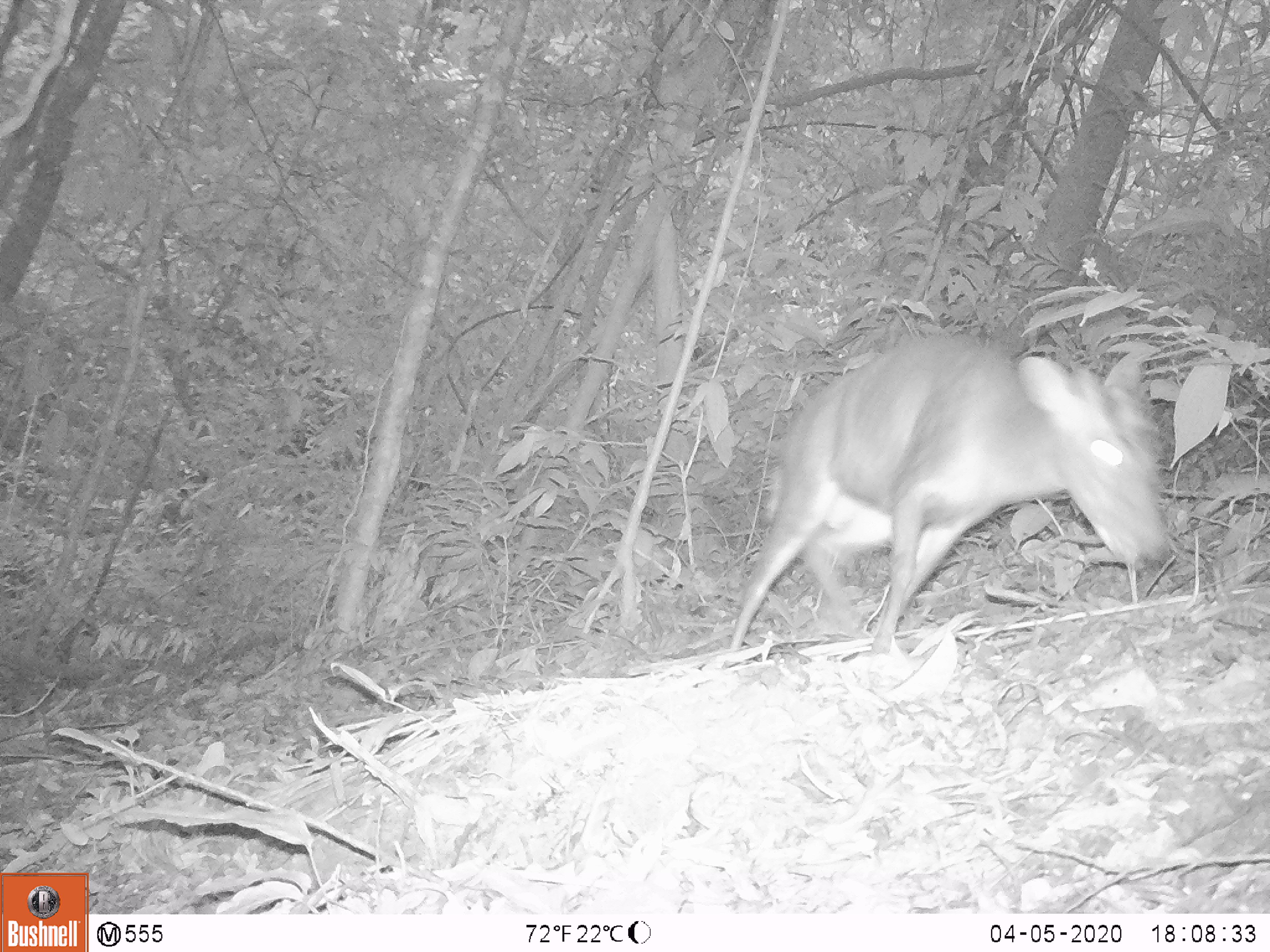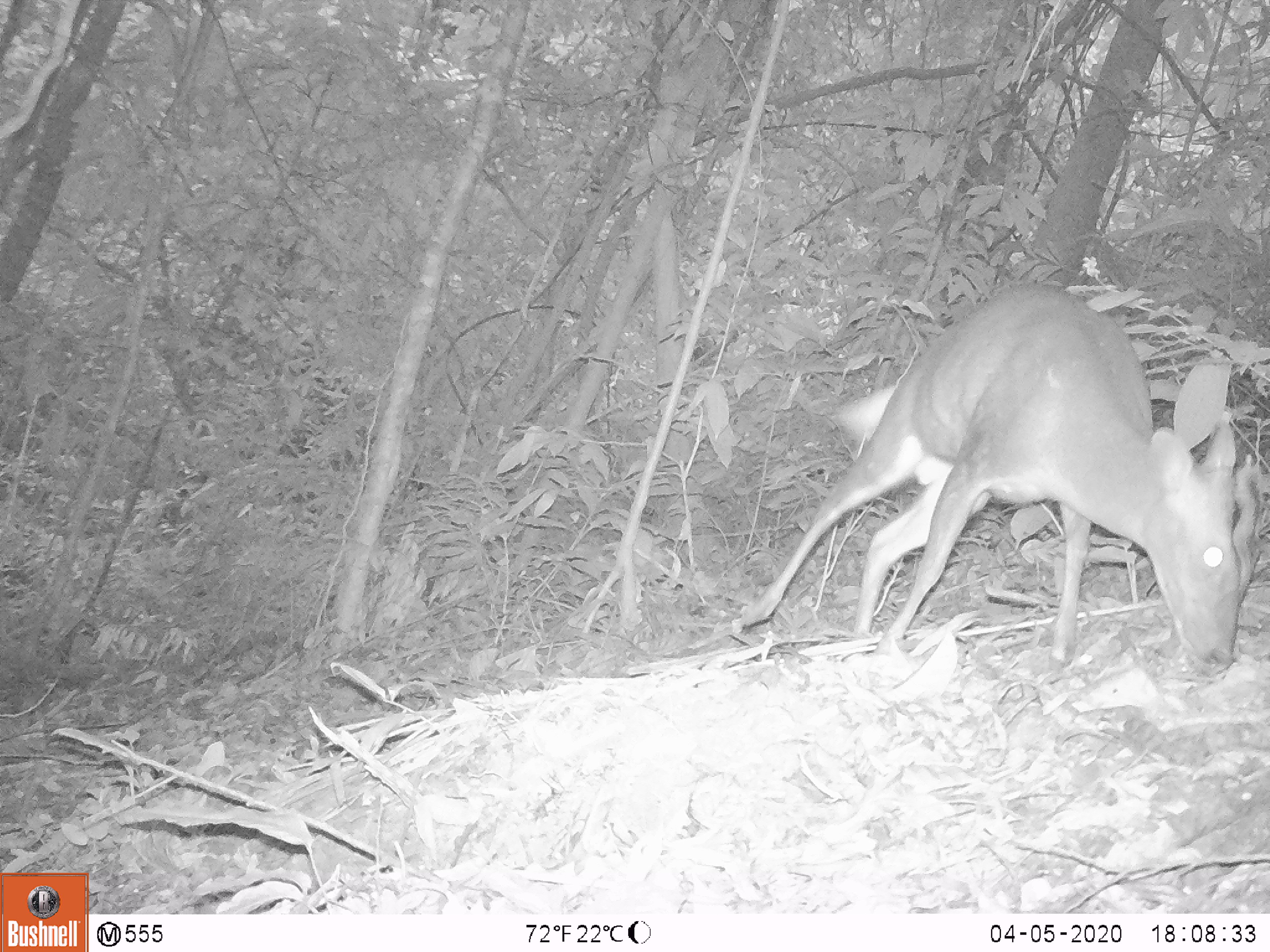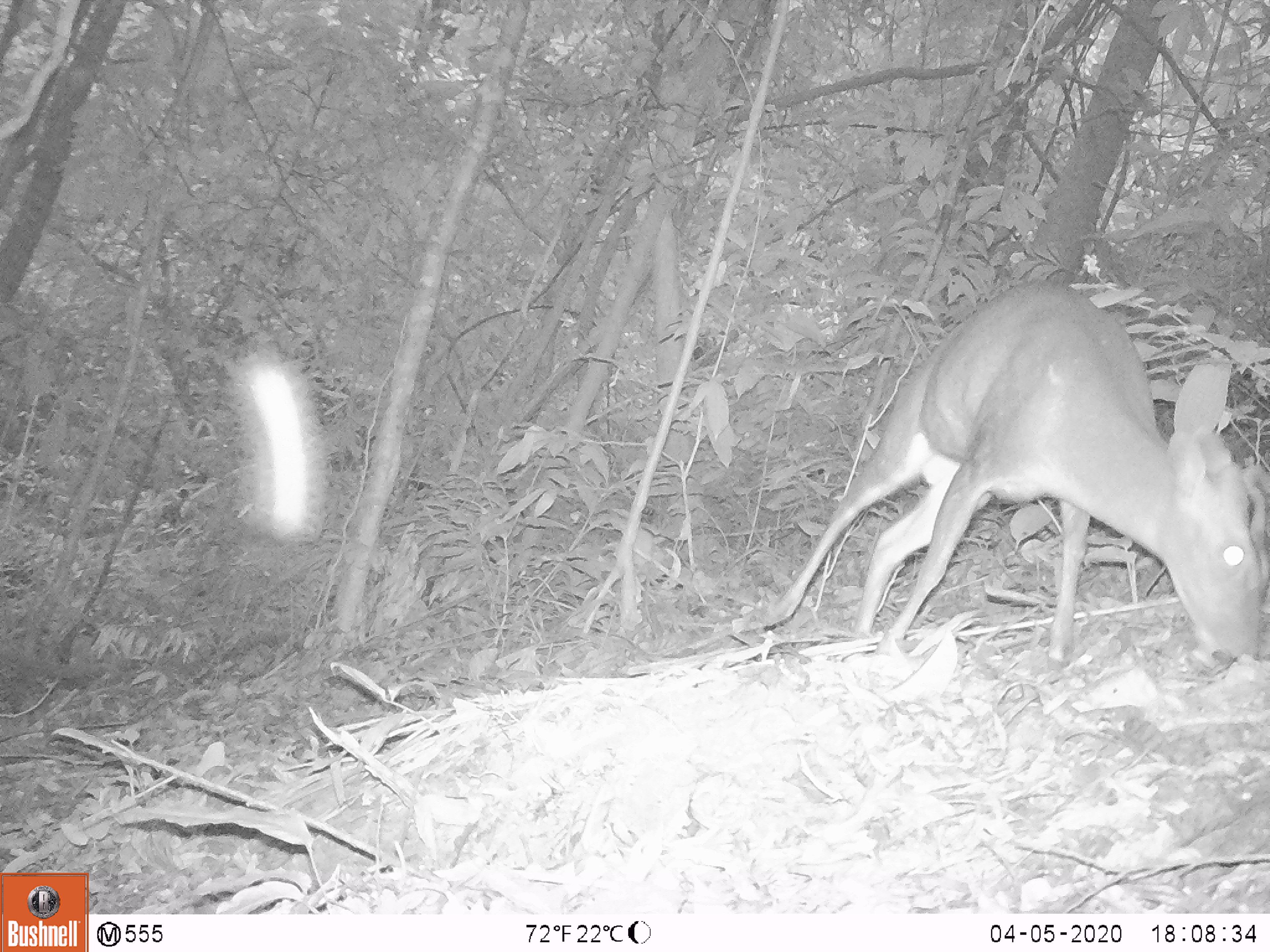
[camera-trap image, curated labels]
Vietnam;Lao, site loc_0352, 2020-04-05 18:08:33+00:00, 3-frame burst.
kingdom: Animalia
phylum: Chordata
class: Mammalia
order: Artiodactyla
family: Cervidae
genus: Muntiacus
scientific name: Muntiacus rooseveltorum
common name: roosevelt's muntjac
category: roosevelts muntjac group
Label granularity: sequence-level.